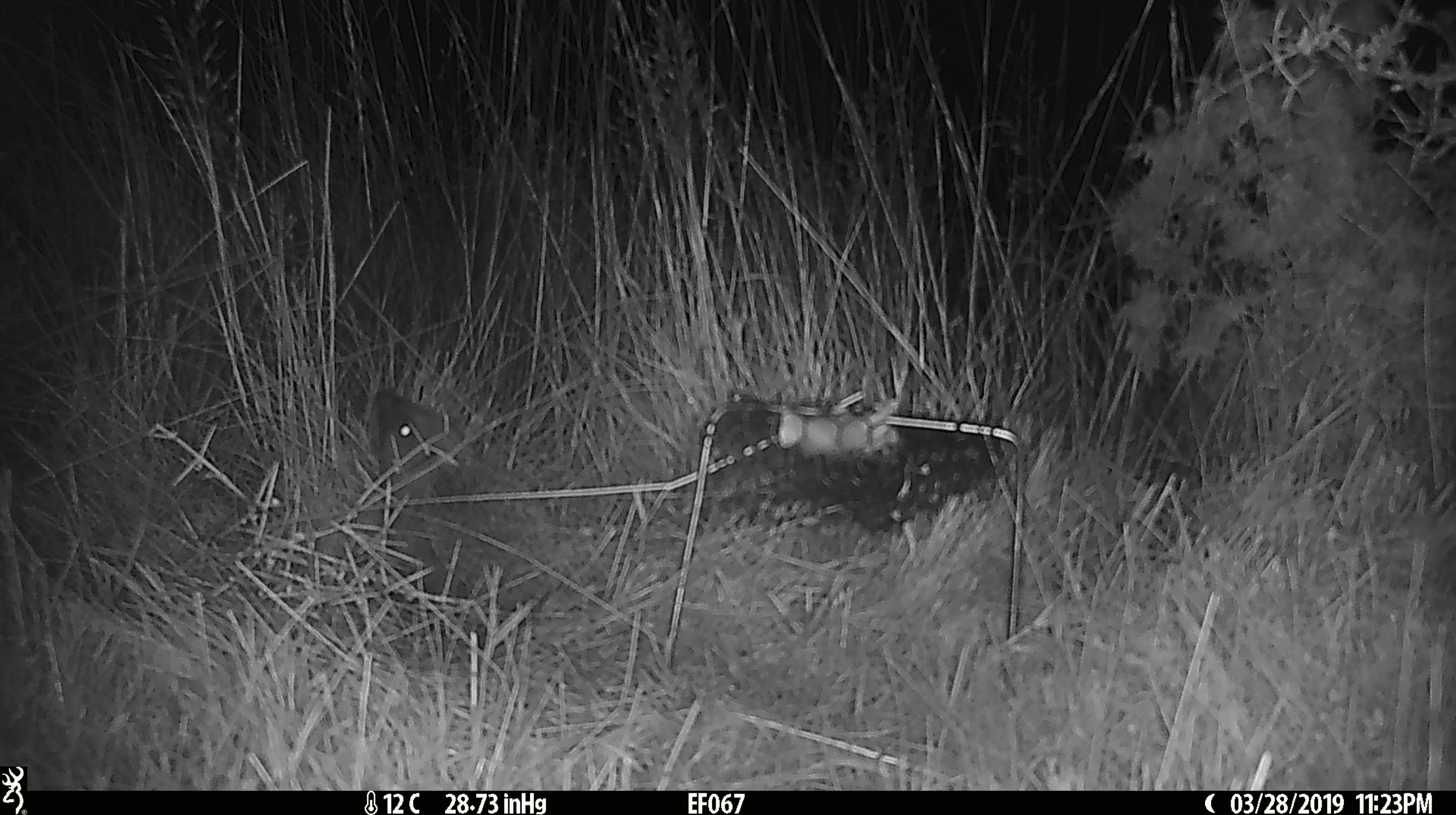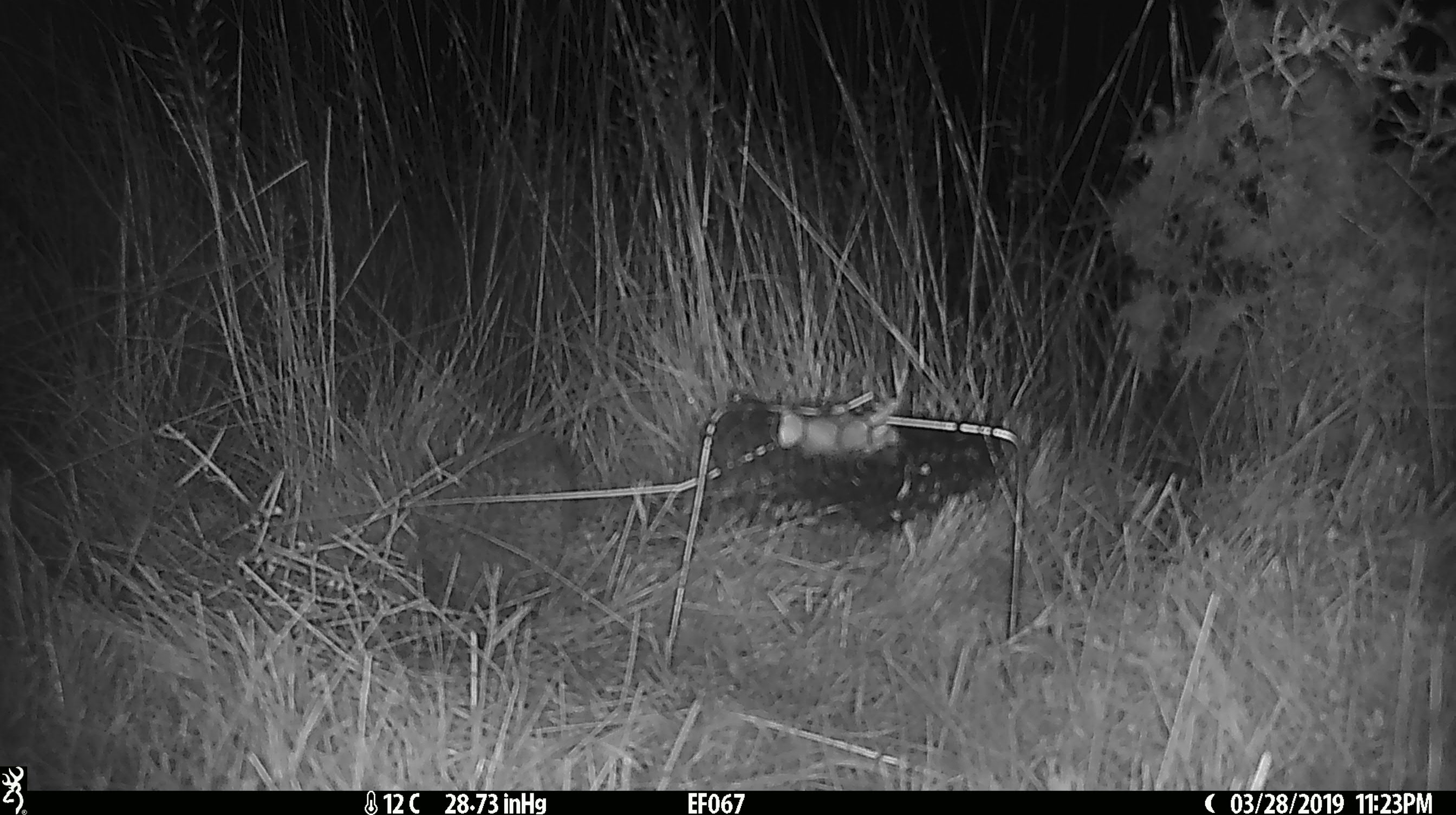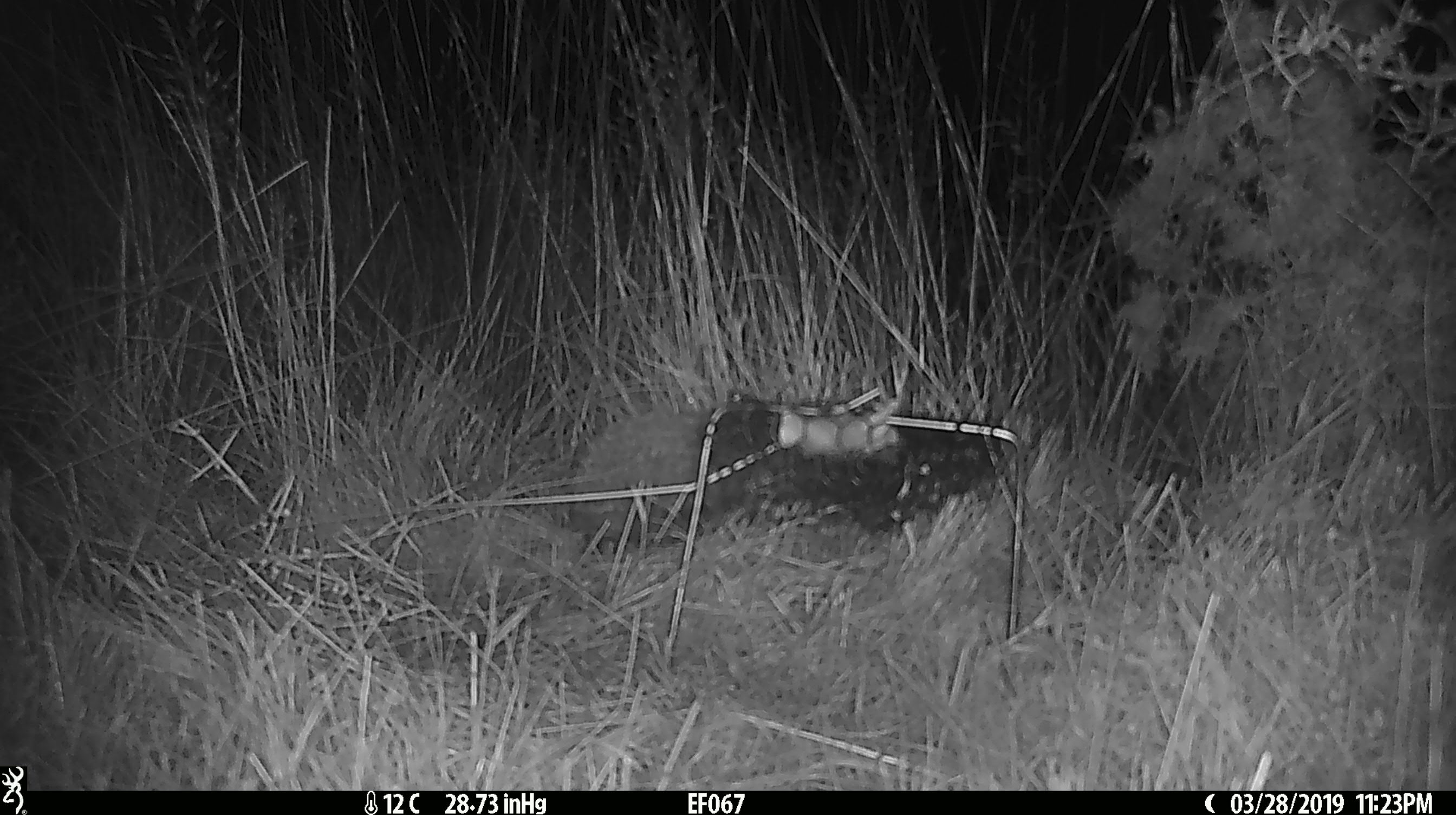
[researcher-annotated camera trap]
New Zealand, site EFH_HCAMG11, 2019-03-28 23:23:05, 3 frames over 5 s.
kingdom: Animalia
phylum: Chordata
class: Mammalia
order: Eulipotyphla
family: Erinaceidae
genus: Erinaceus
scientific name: Erinaceus europaeus europaeus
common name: european hedgehog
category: hedgehog